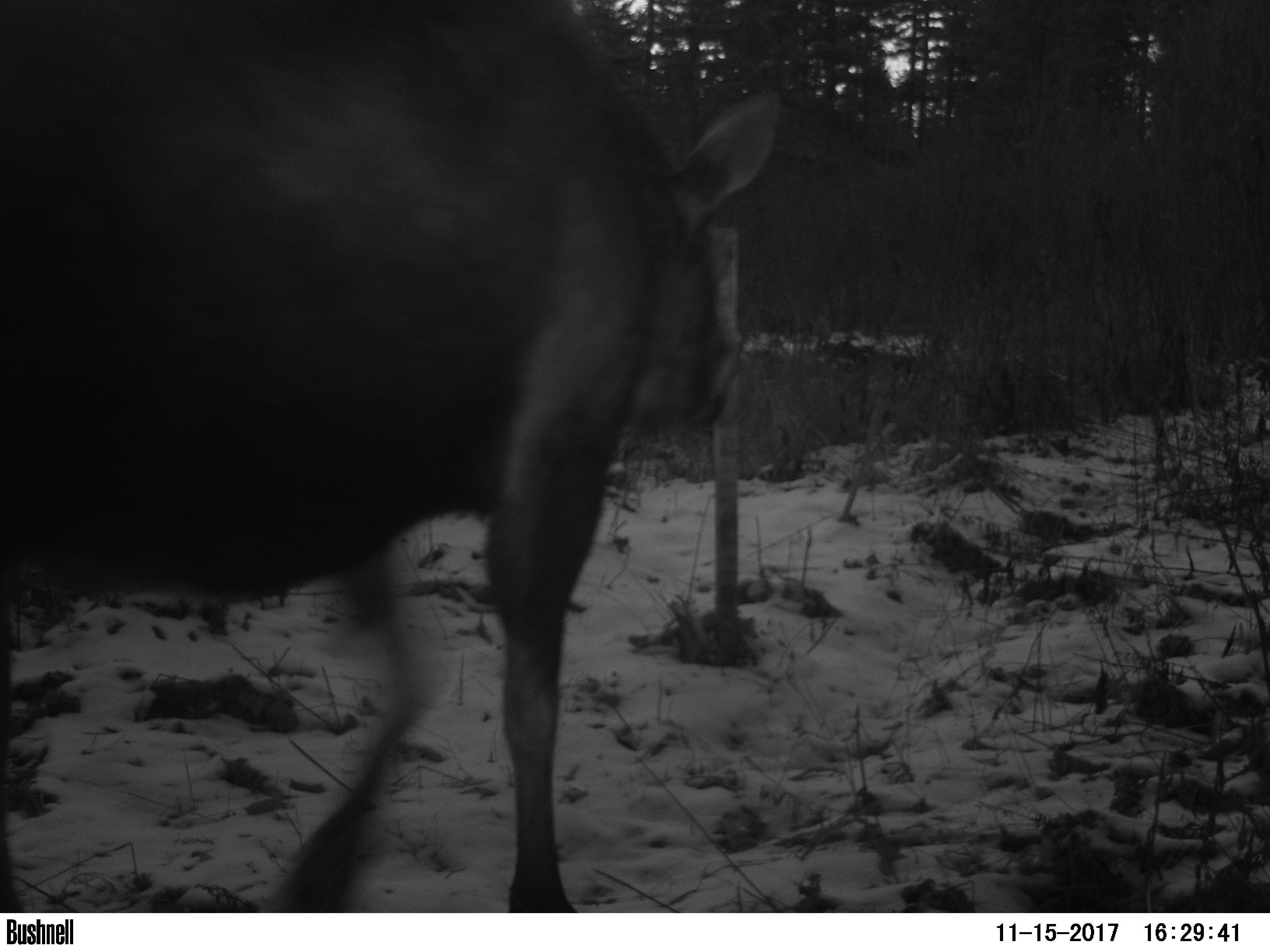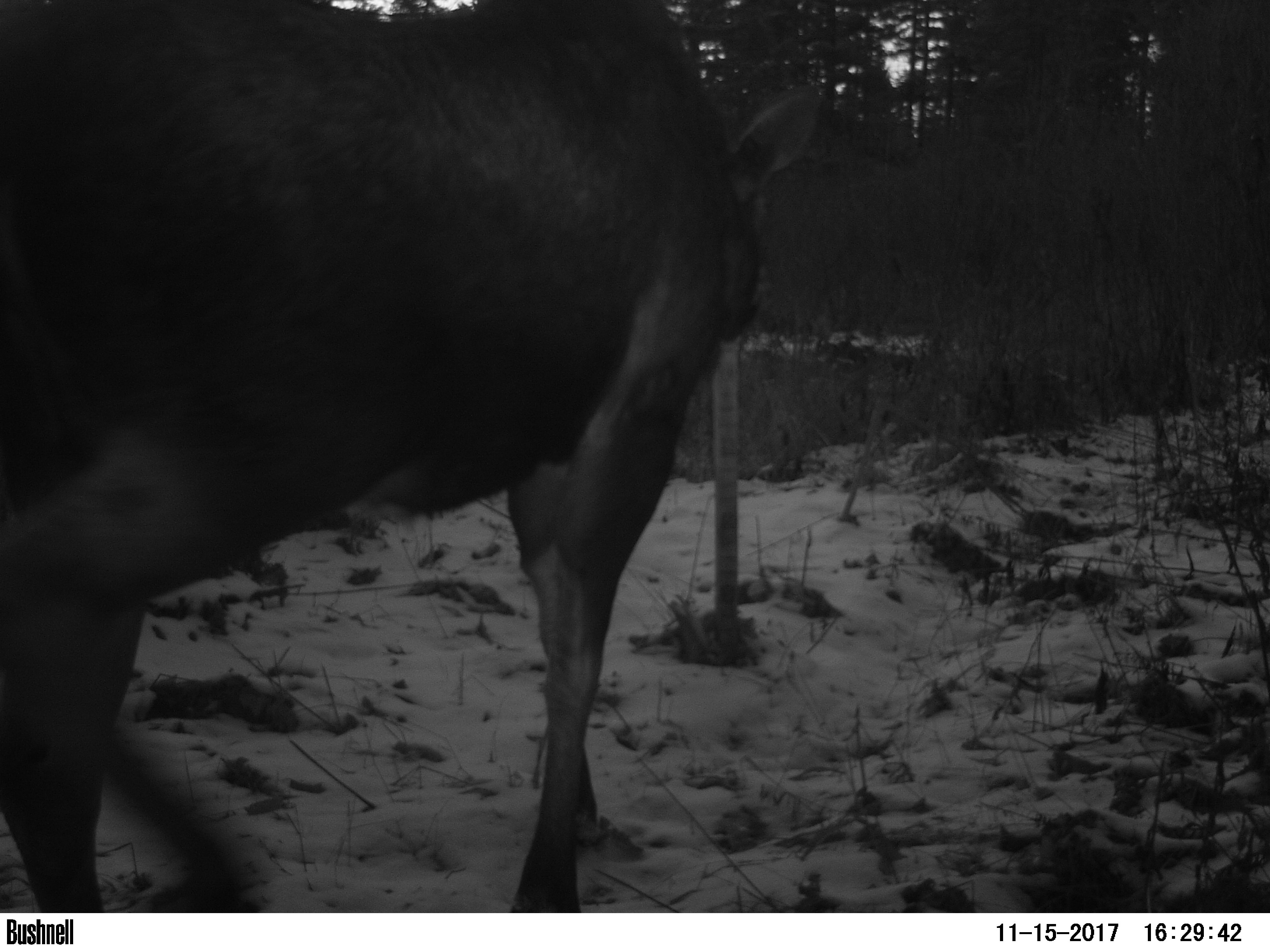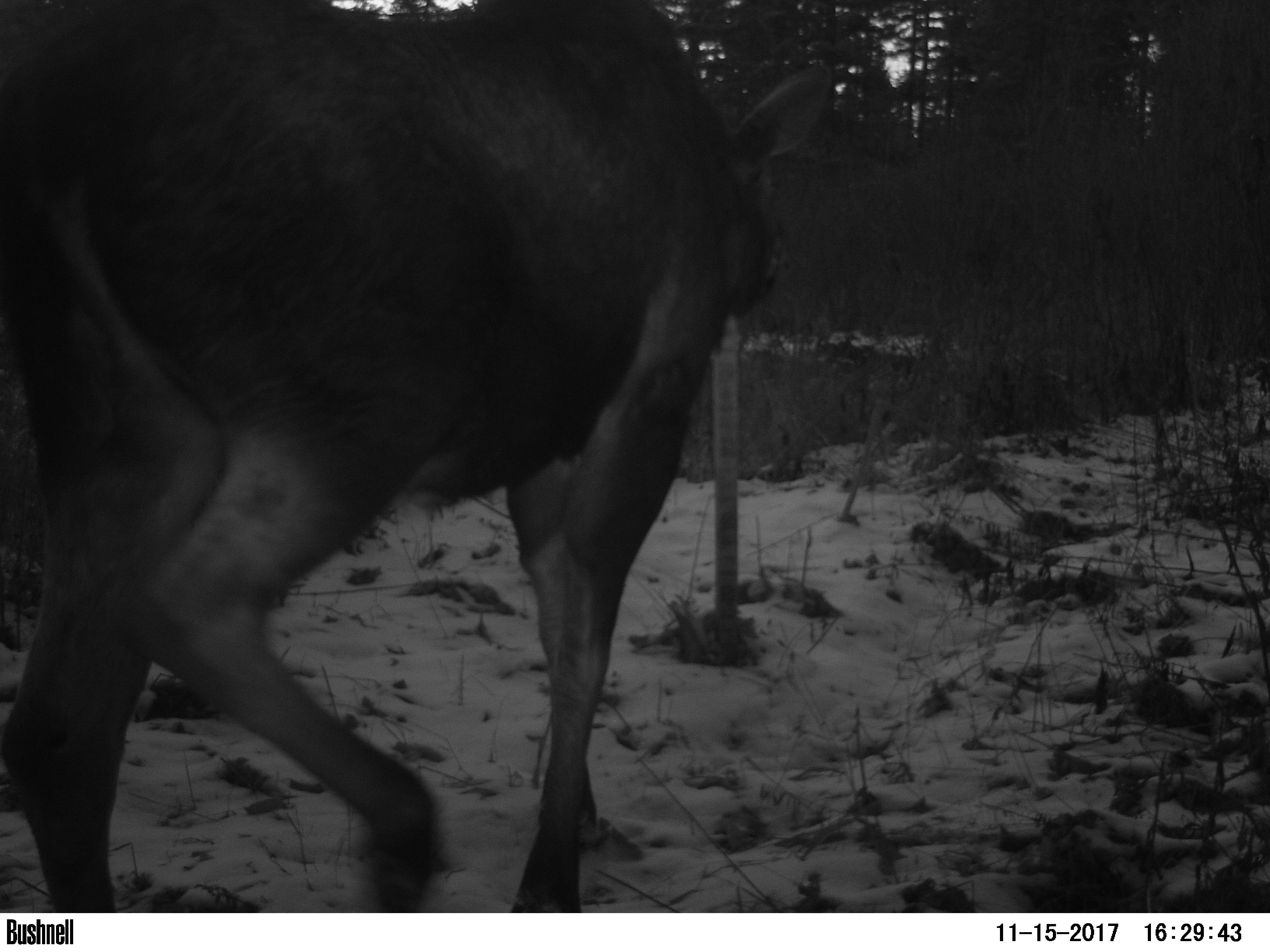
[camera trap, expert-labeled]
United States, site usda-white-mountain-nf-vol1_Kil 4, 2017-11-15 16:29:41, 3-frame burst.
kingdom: Animalia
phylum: Chordata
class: Mammalia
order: Artiodactyla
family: Cervidae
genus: Alces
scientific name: Alces alces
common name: moose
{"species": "moose (Alces alces)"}